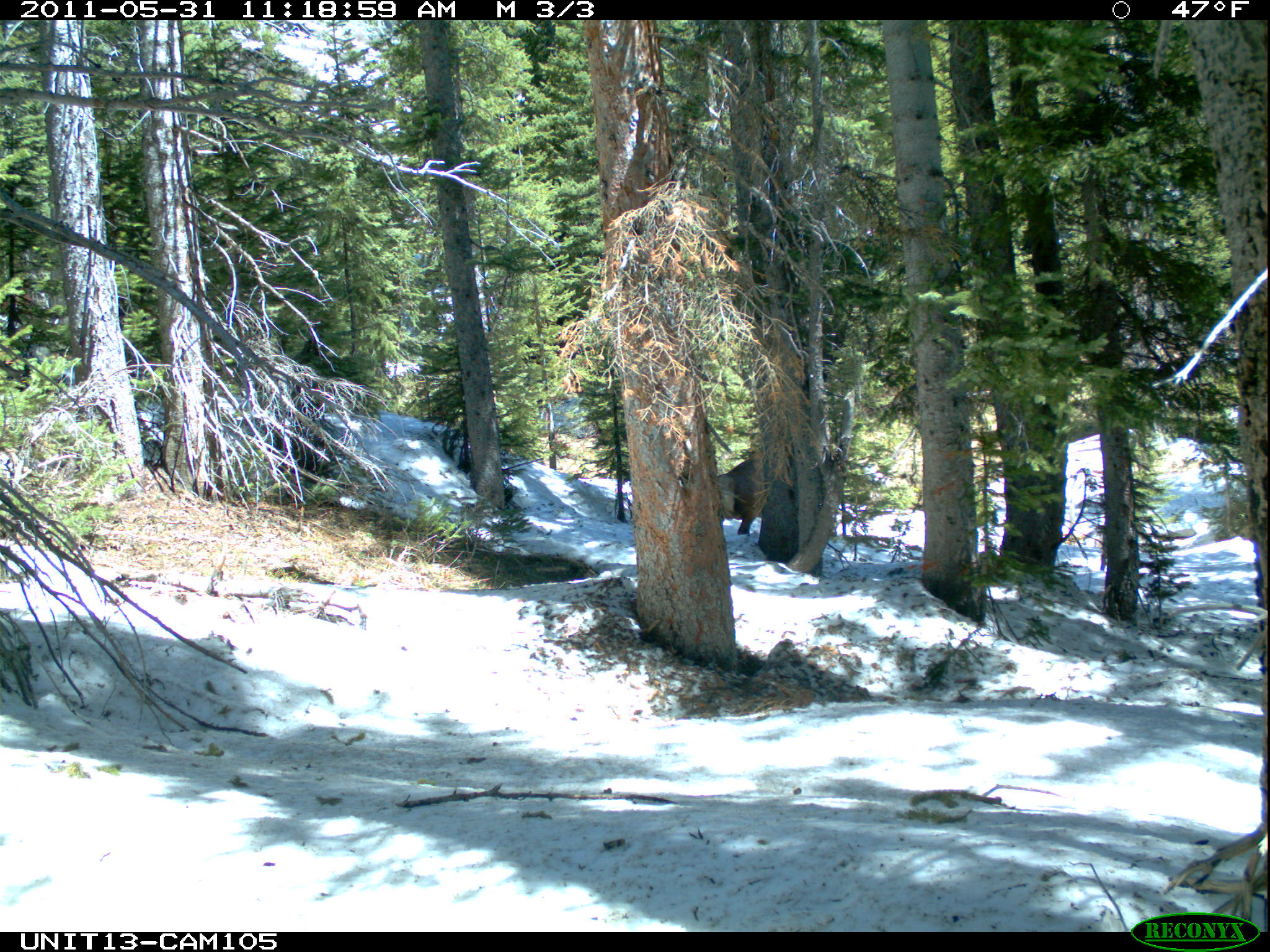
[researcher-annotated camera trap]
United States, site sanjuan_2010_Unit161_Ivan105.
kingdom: Animalia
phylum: Chordata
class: Mammalia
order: Artiodactyla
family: Cervidae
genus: Cervus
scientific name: Cervus elaphus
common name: red deer